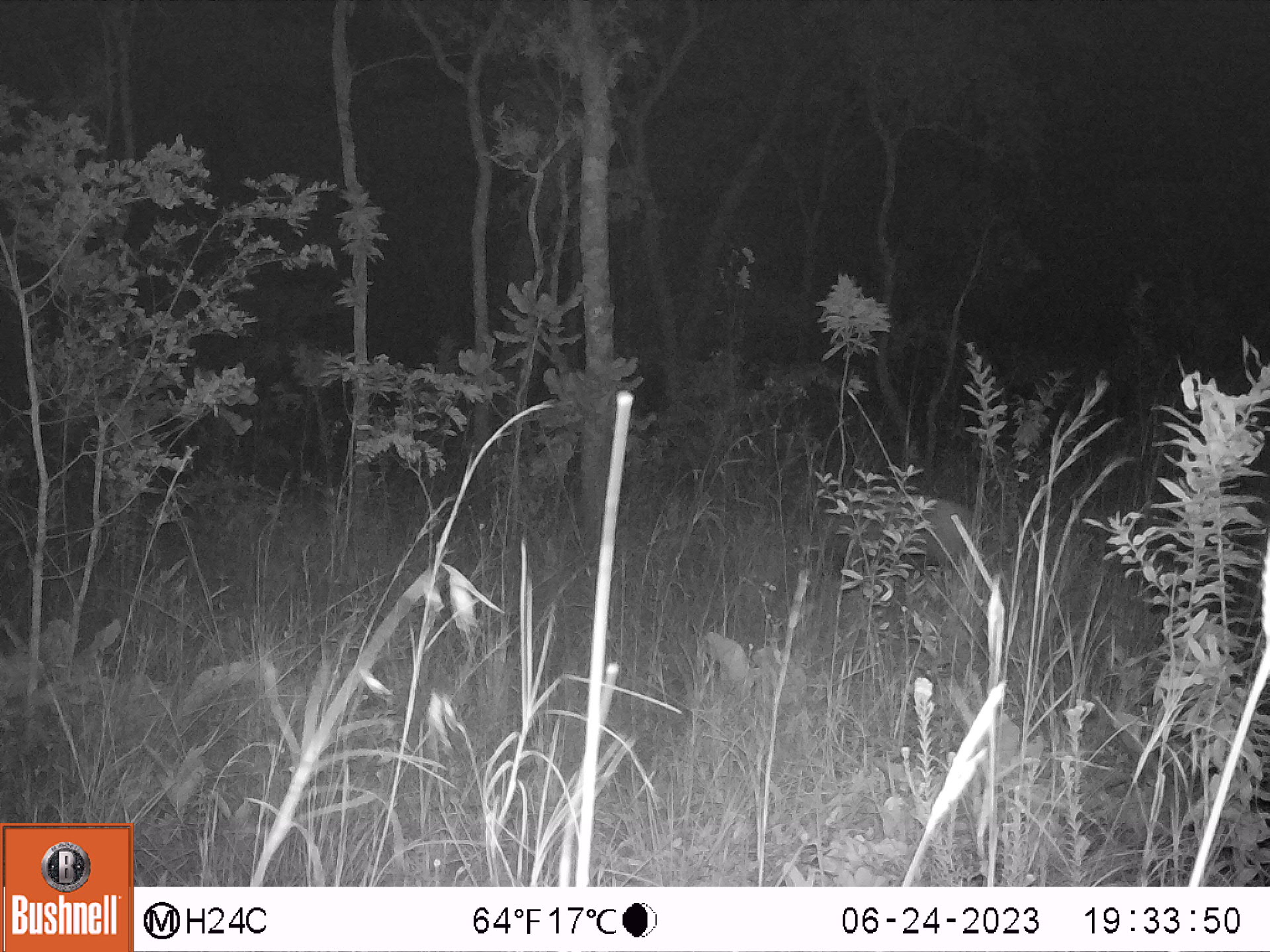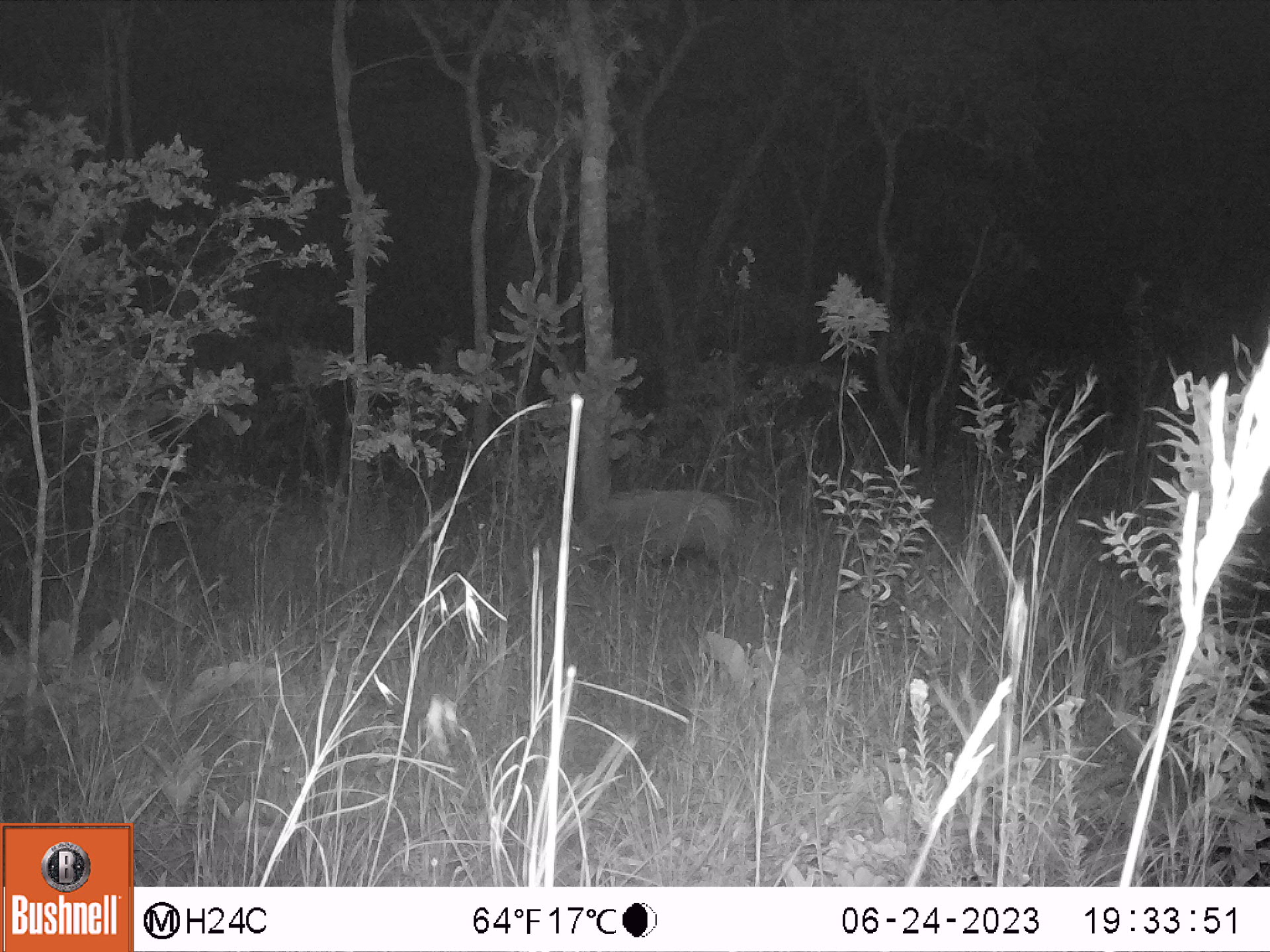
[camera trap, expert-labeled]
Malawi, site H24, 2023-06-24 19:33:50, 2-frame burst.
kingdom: Animalia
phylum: Chordata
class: Mammalia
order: Artiodactyla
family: Suidae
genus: Potamochoerus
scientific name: Potamochoerus larvatus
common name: bushpig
Bushpig (Potamochoerus larvatus), count 1.